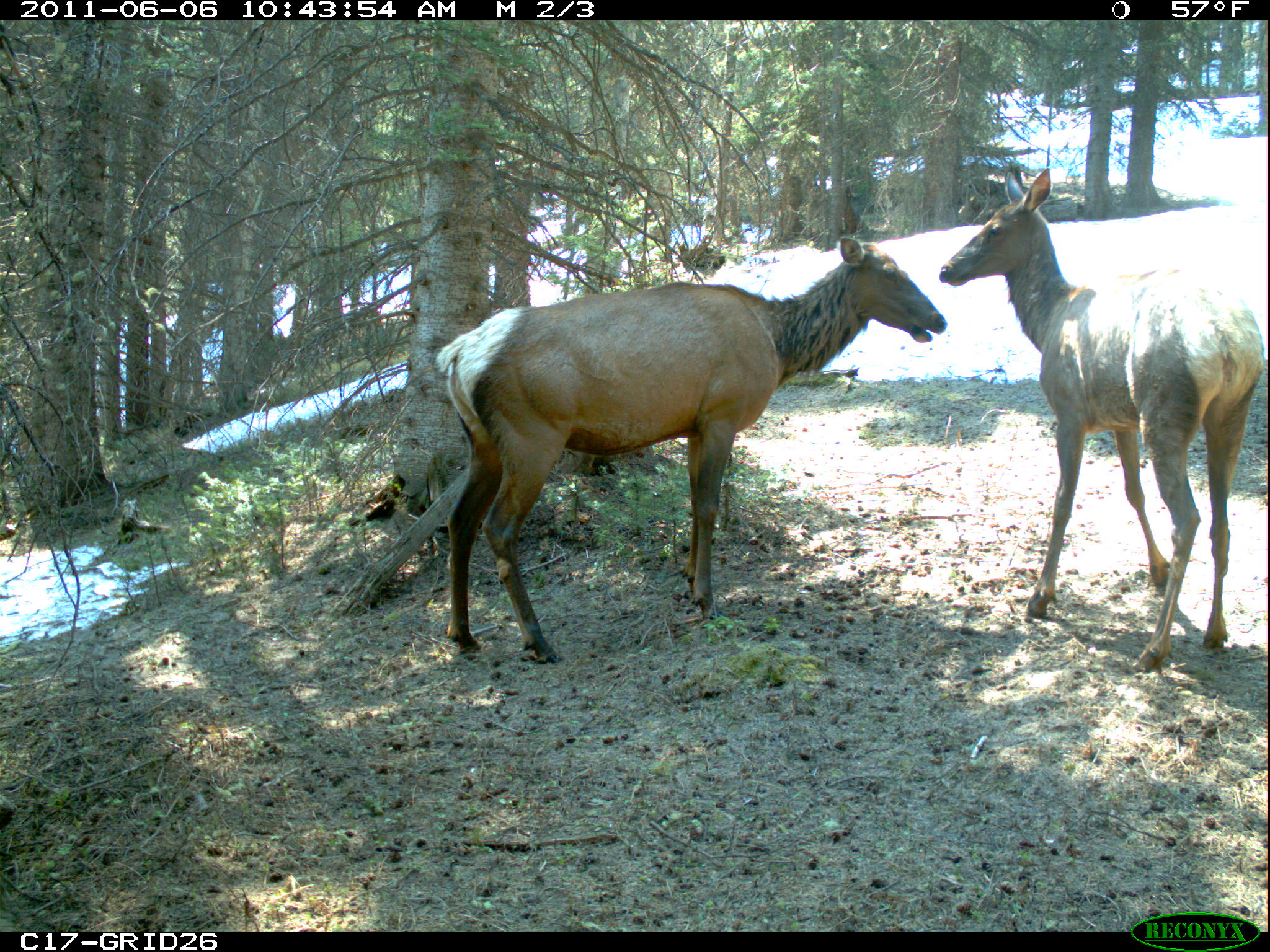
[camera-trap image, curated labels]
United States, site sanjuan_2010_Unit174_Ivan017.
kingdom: Animalia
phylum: Chordata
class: Mammalia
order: Artiodactyla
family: Cervidae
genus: Cervus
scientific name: Cervus elaphus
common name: red deer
Cervus elaphus (red deer).